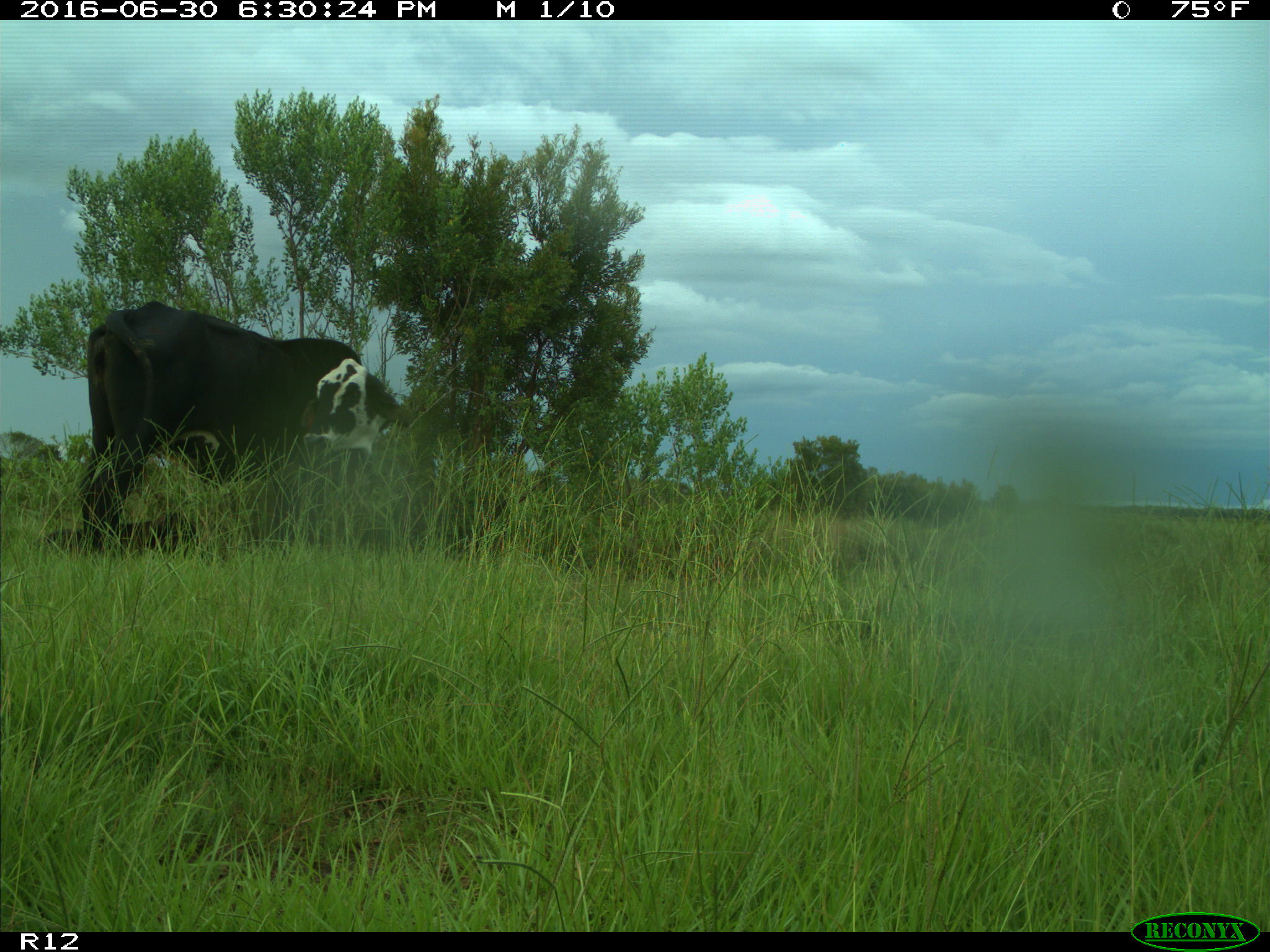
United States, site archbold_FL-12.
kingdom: Animalia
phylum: Chordata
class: Mammalia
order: Artiodactyla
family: Bovidae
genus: Bos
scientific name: Bos taurus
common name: domestic cow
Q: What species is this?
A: Bos taurus (domestic cow).